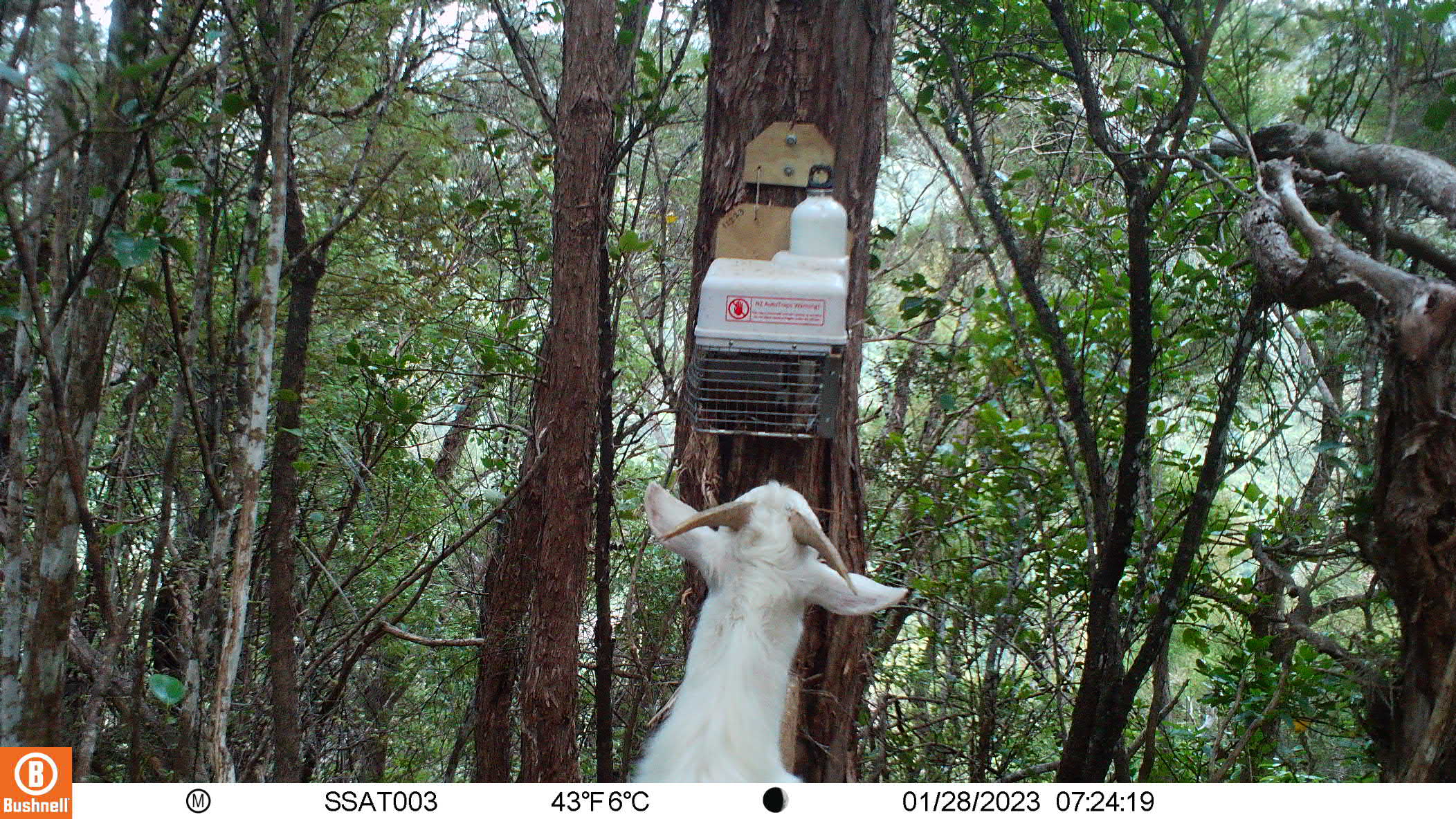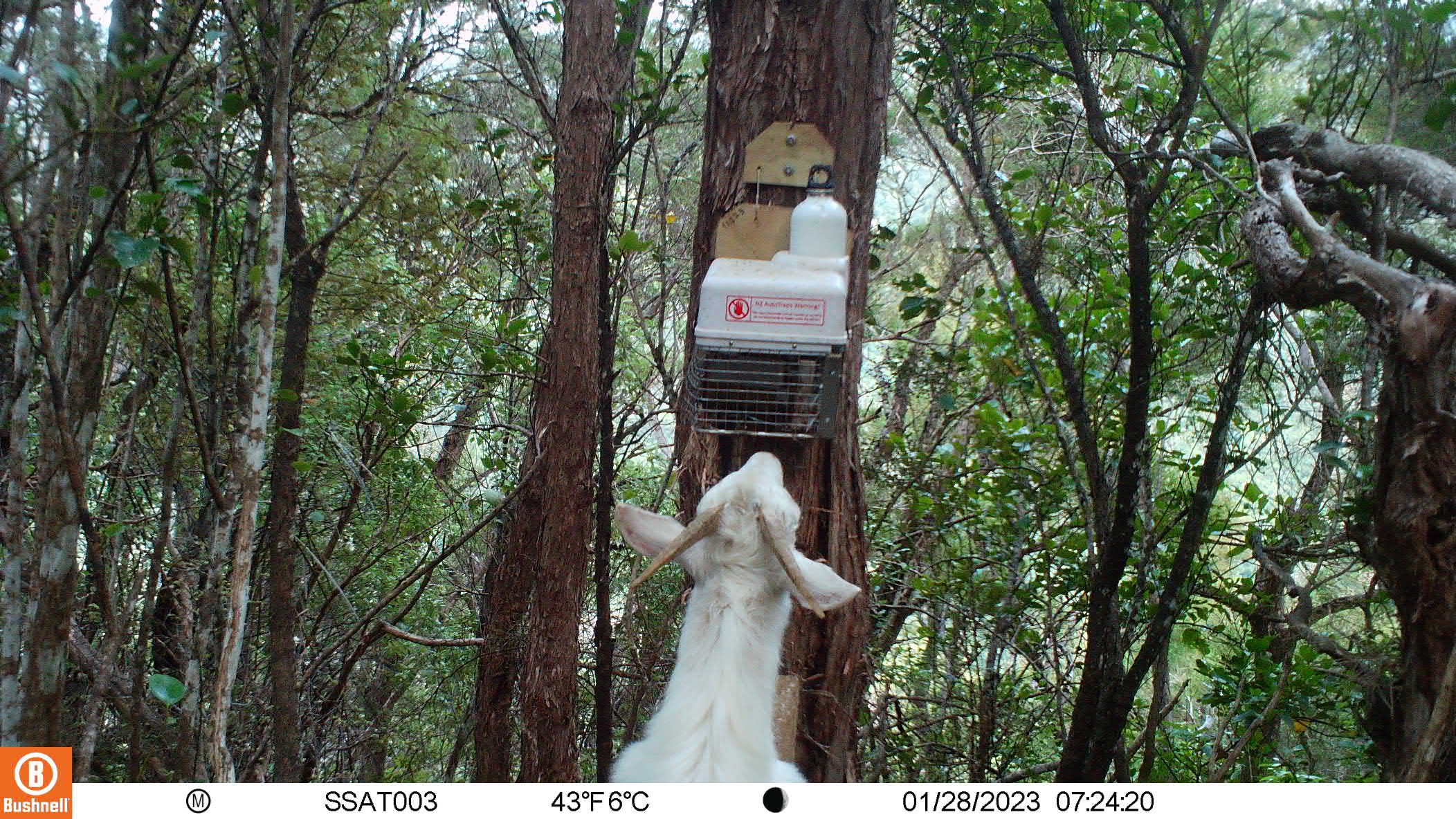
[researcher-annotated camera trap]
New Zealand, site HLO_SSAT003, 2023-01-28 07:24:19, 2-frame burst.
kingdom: Animalia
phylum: Chordata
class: Mammalia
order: Artiodactyla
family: Bovidae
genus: Capra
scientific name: Capra hircus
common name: goat